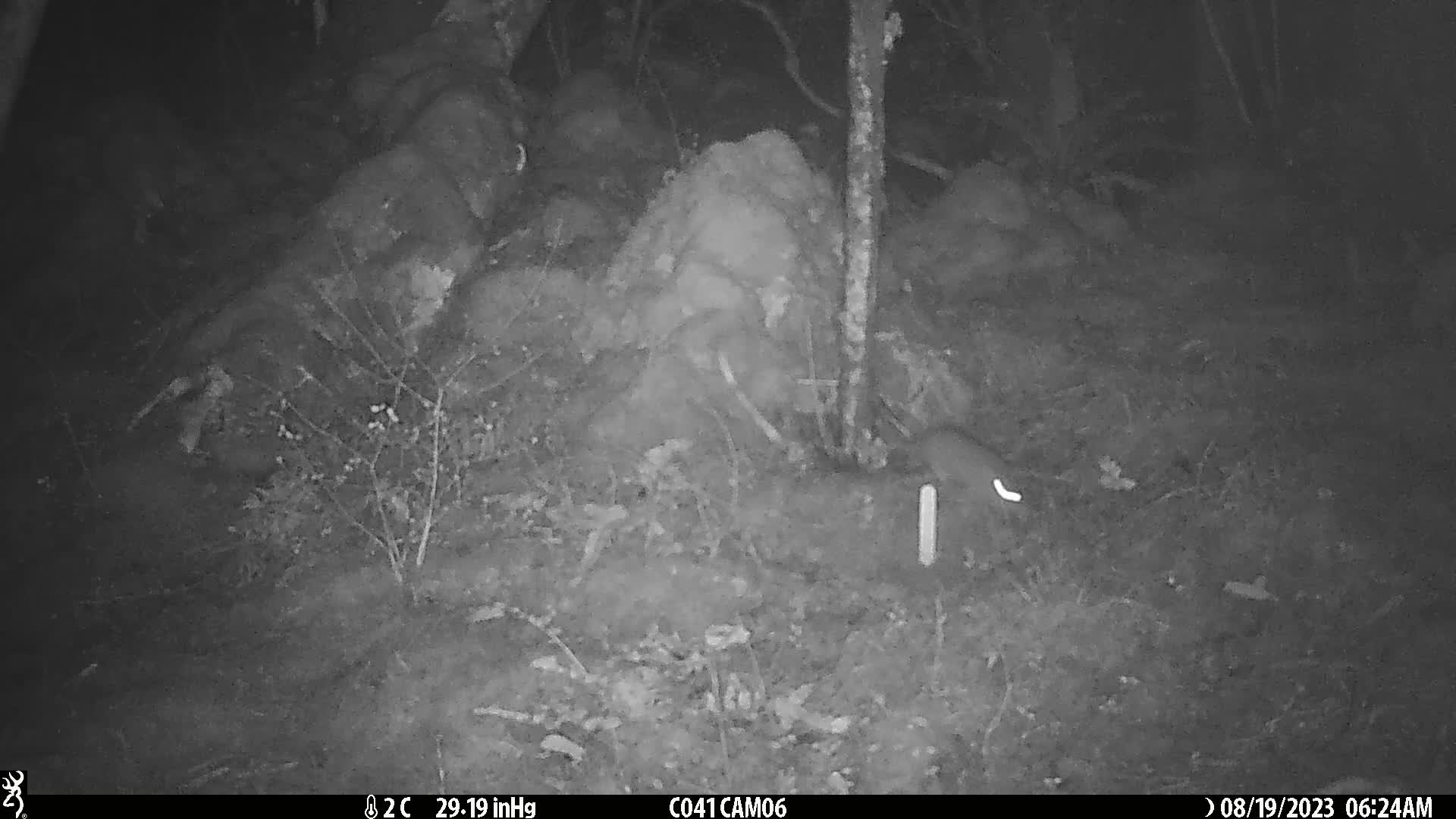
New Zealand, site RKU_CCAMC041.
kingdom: Animalia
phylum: Chordata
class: Mammalia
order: Rodentia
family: Muridae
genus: Rattus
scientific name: Rattus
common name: rat